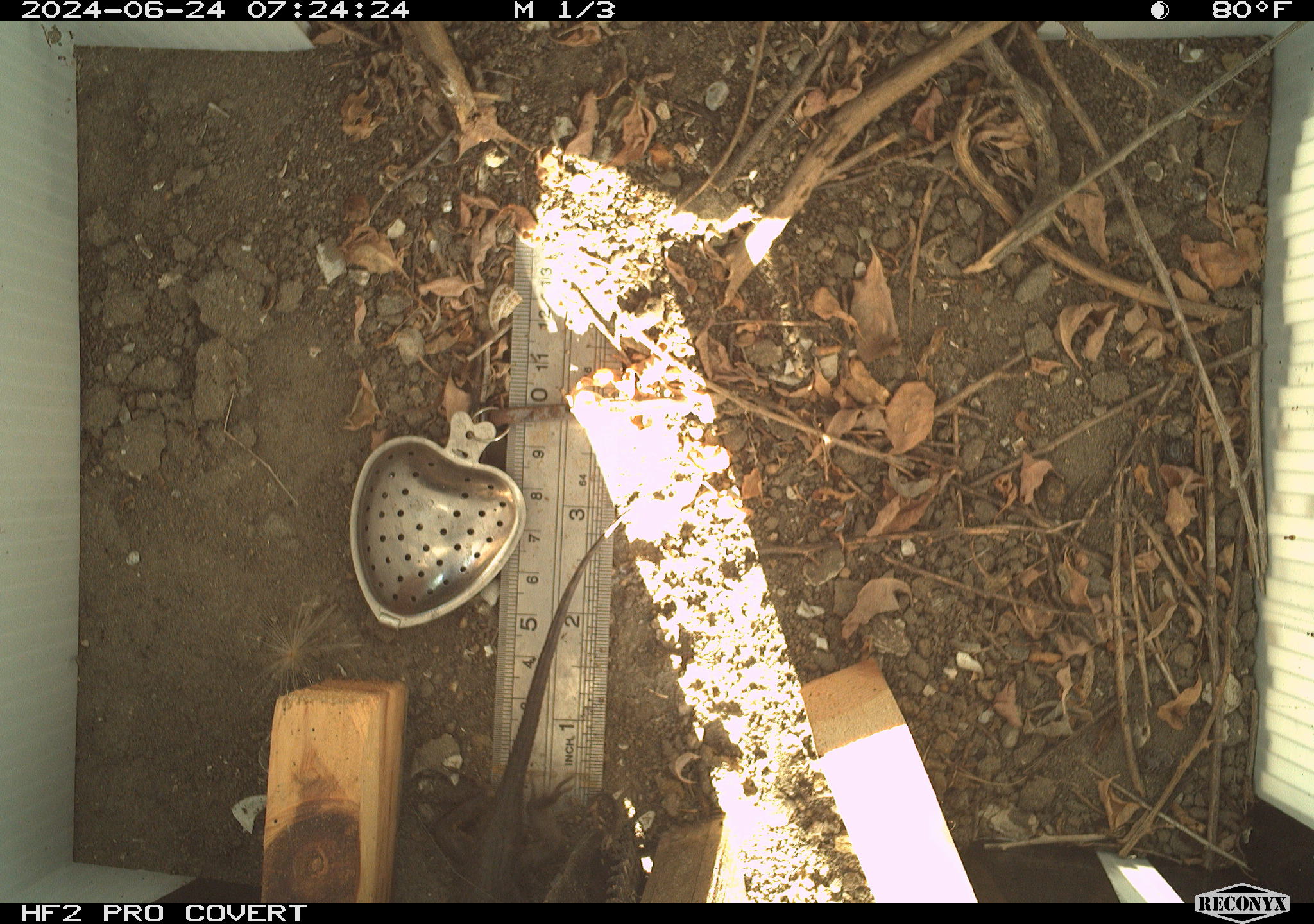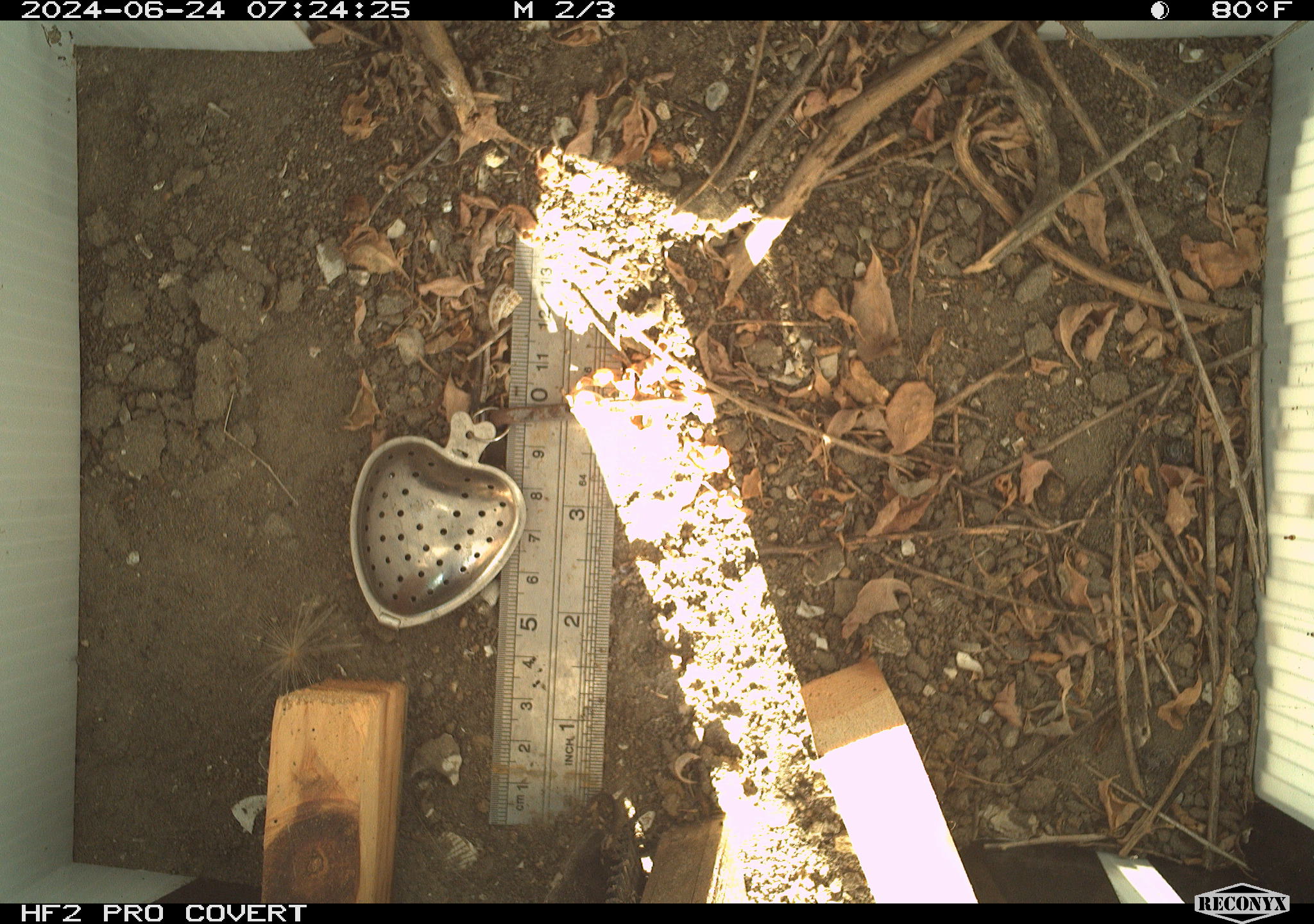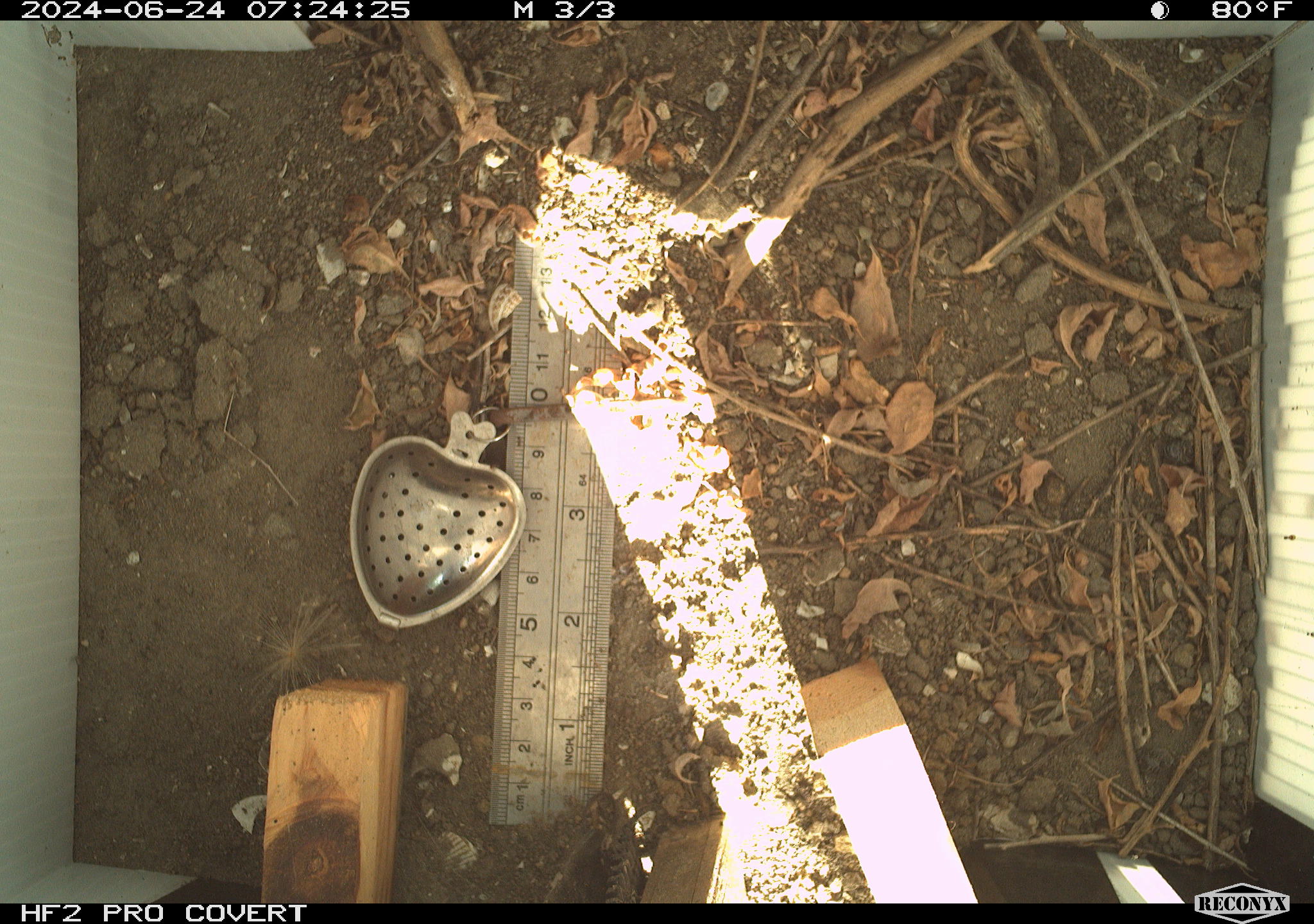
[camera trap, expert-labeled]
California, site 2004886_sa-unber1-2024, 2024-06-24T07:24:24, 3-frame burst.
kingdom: Animalia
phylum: Chordata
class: Reptilia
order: Squamata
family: Phrynosomatidae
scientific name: Phrynosomatidae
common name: phrynosomatid lizards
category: phrynosomatidae family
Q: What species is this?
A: Phrynosomatidae family (phrynosomatid lizards) (Phrynosomatidae).